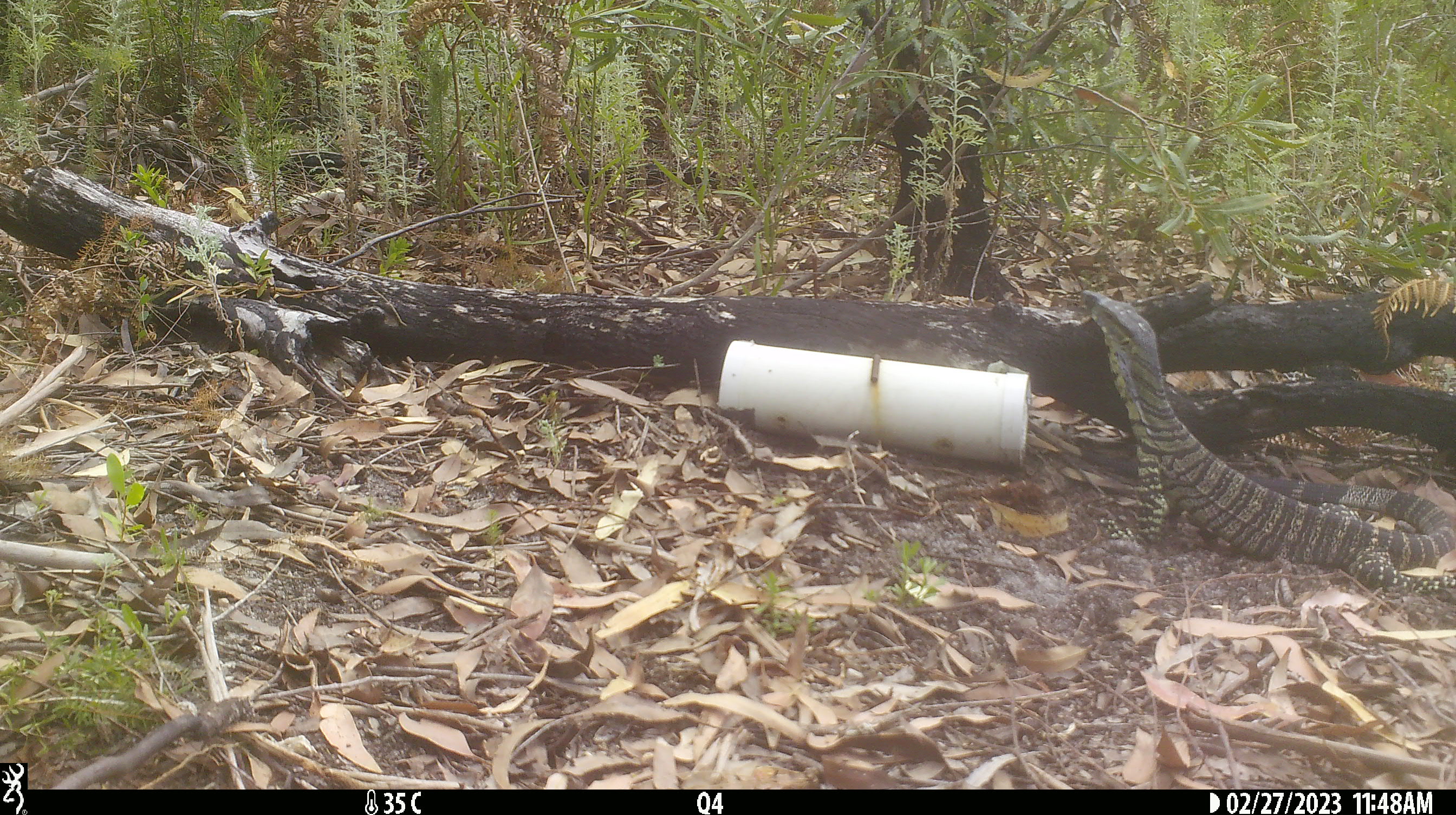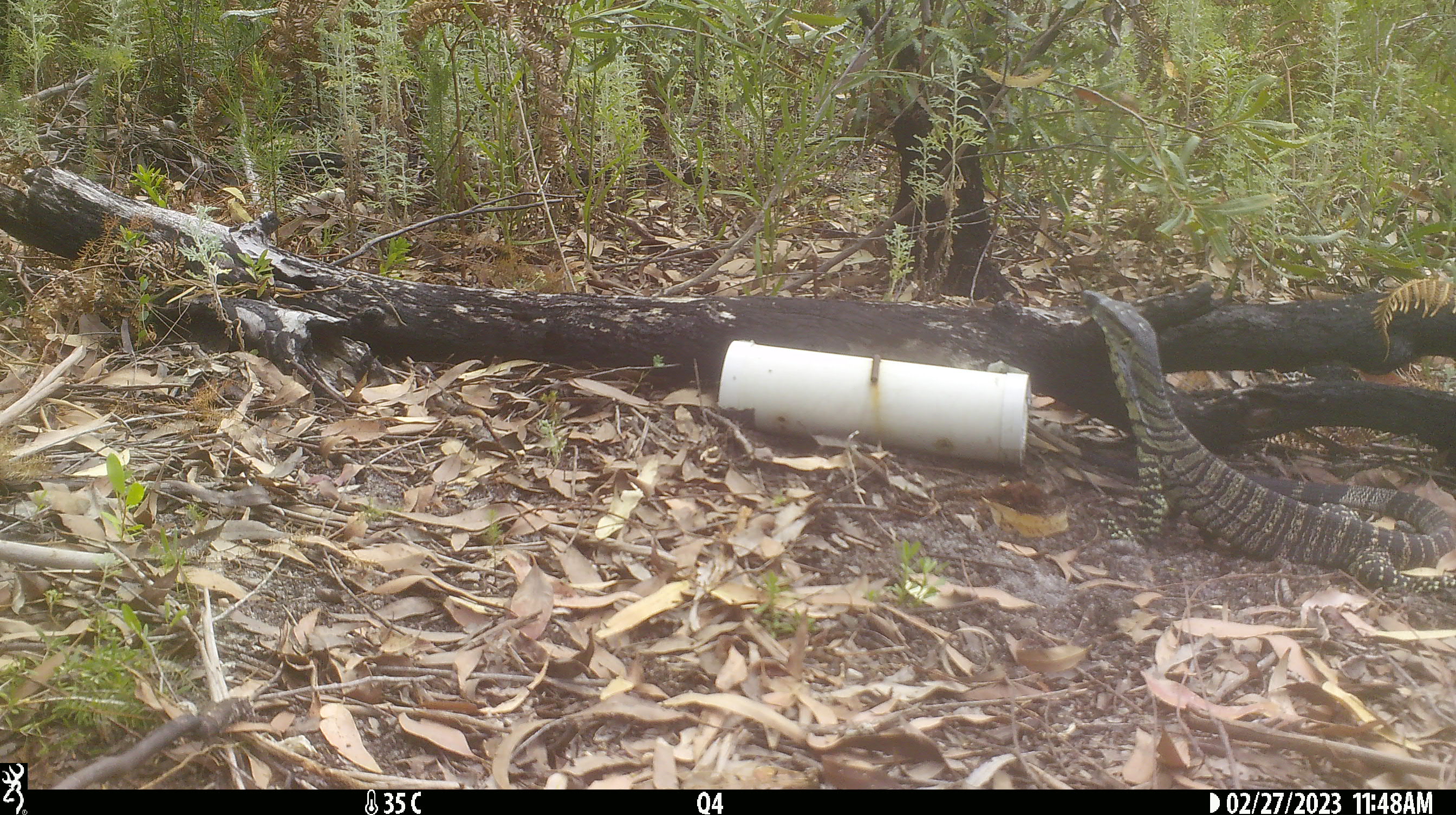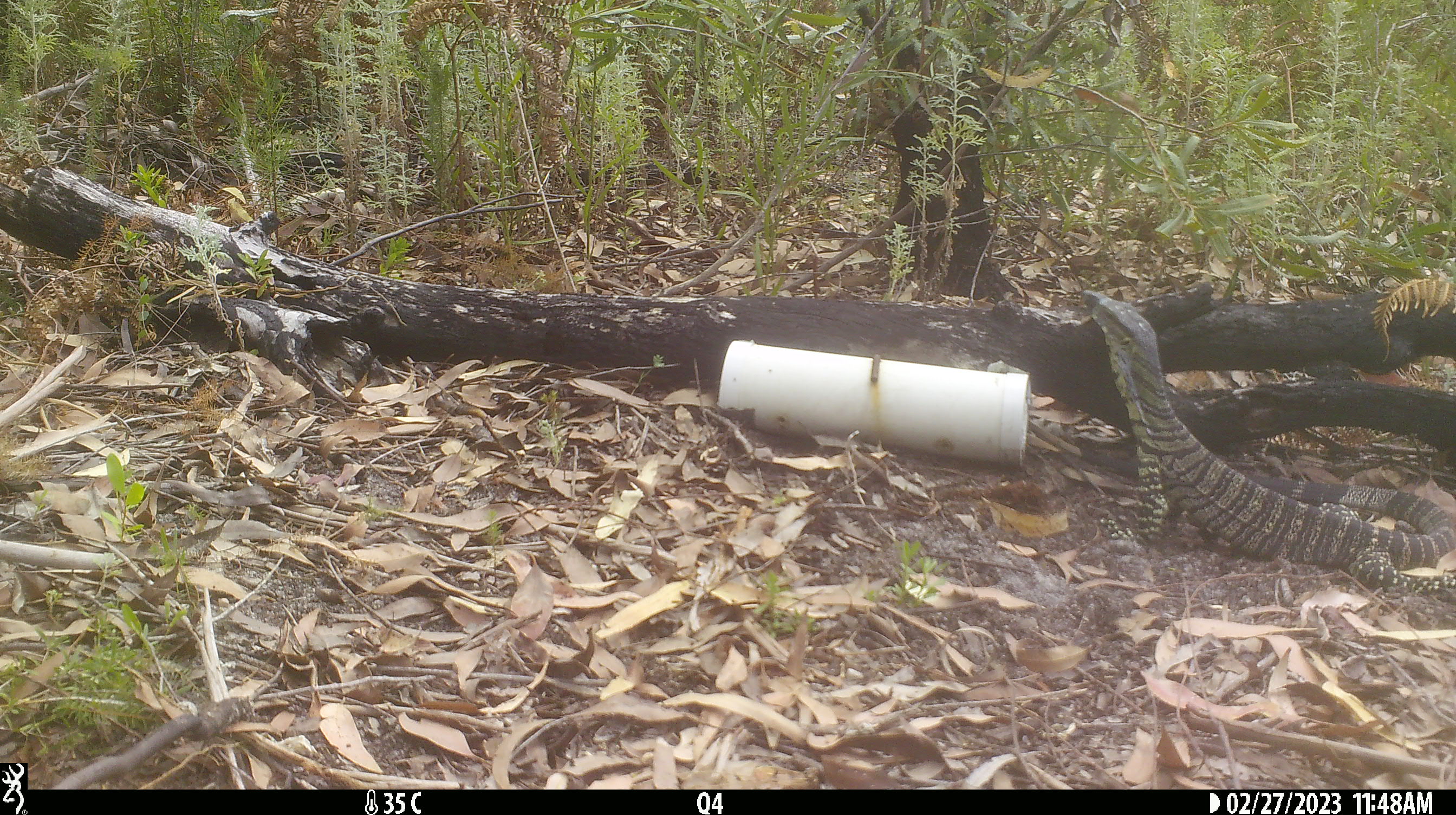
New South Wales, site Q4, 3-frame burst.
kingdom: Animalia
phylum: Chordata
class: Reptilia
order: Squamata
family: Varanidae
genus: Varanus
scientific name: Varanus varius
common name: lace monitor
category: goanna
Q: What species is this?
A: Goanna (lace monitor) (Varanus varius).